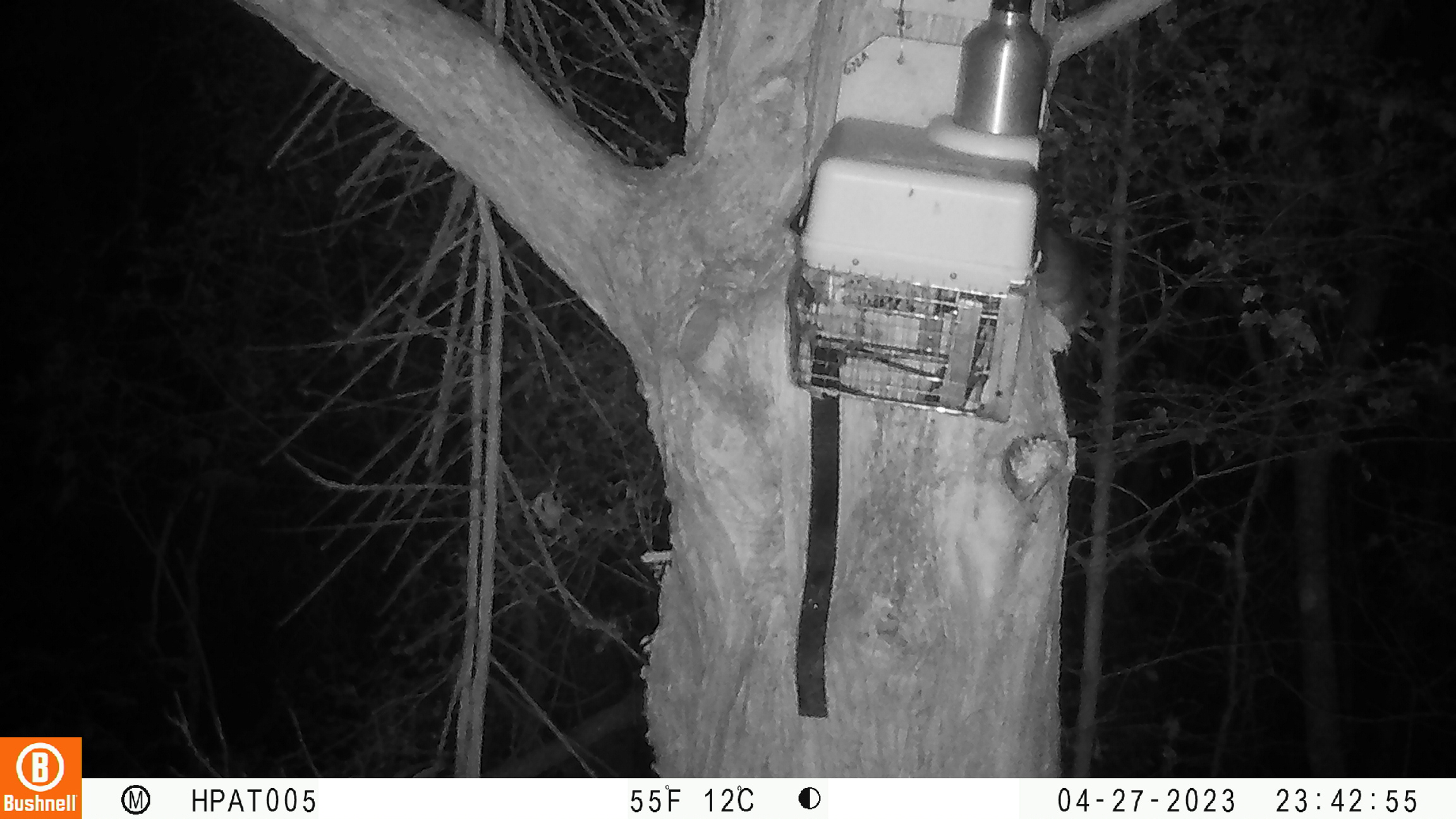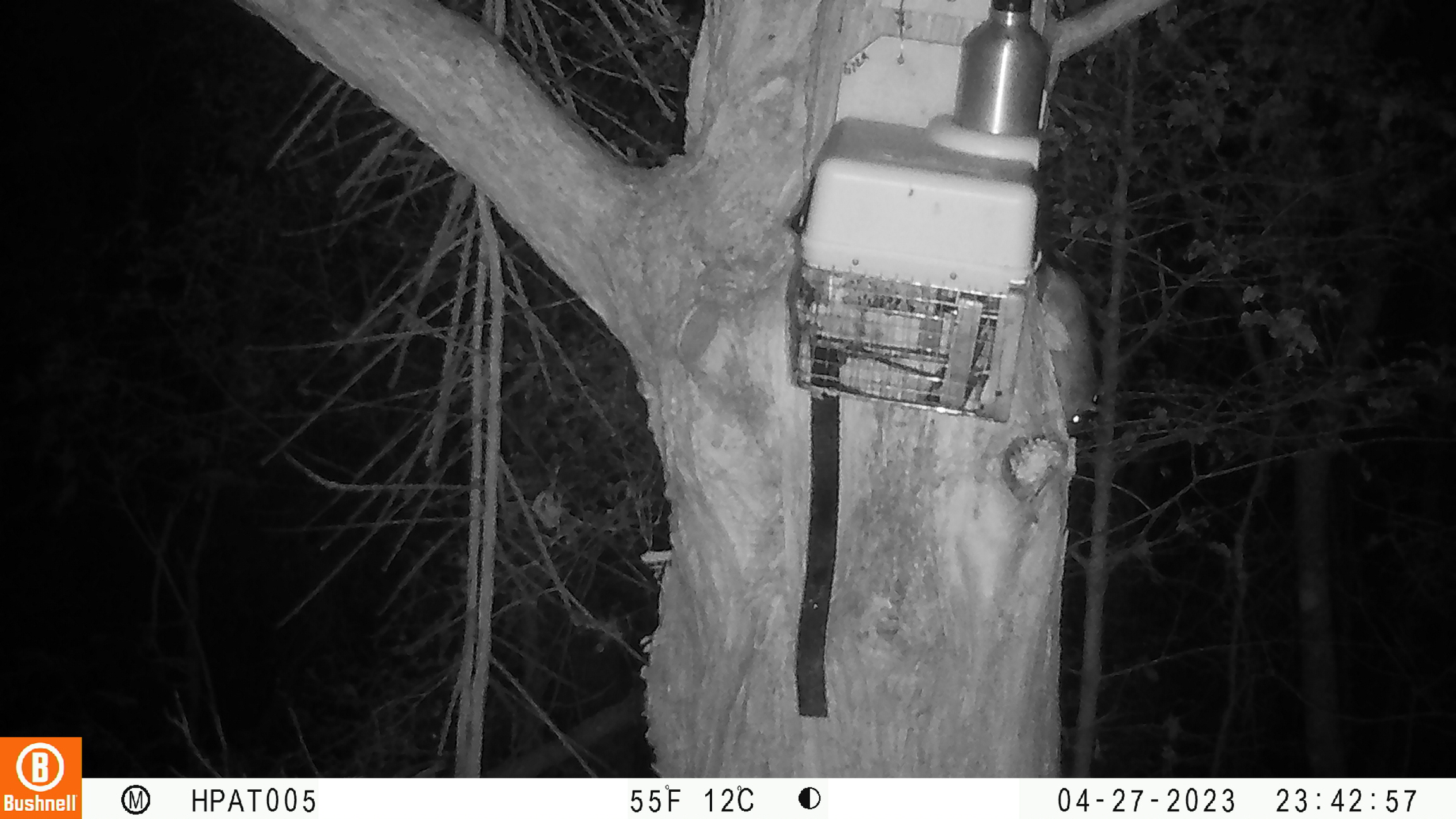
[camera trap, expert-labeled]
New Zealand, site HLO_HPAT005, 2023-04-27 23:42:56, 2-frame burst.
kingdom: Animalia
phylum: Chordata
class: Mammalia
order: Rodentia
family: Muridae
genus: Rattus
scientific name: Rattus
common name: rat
Rat (Rattus).